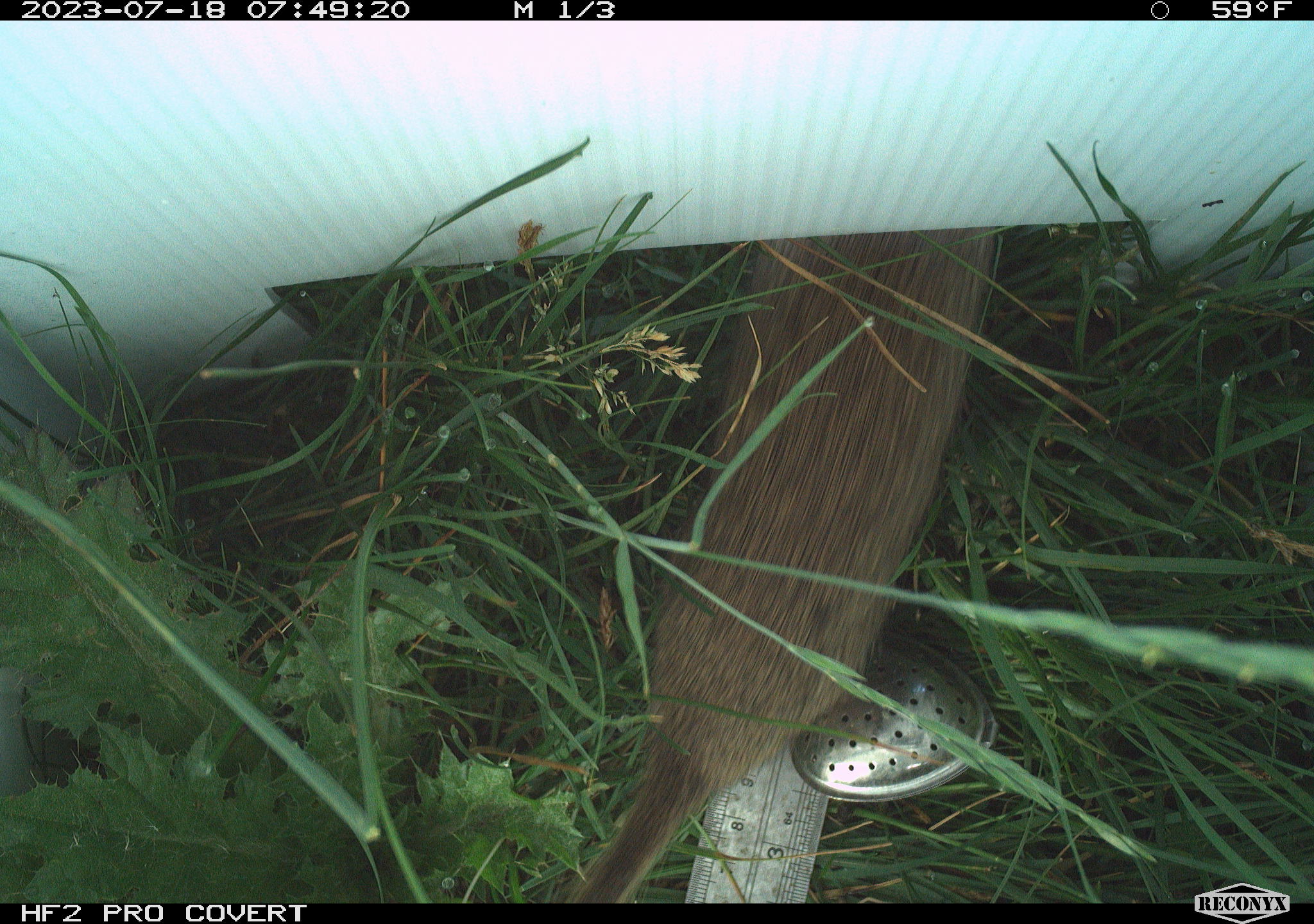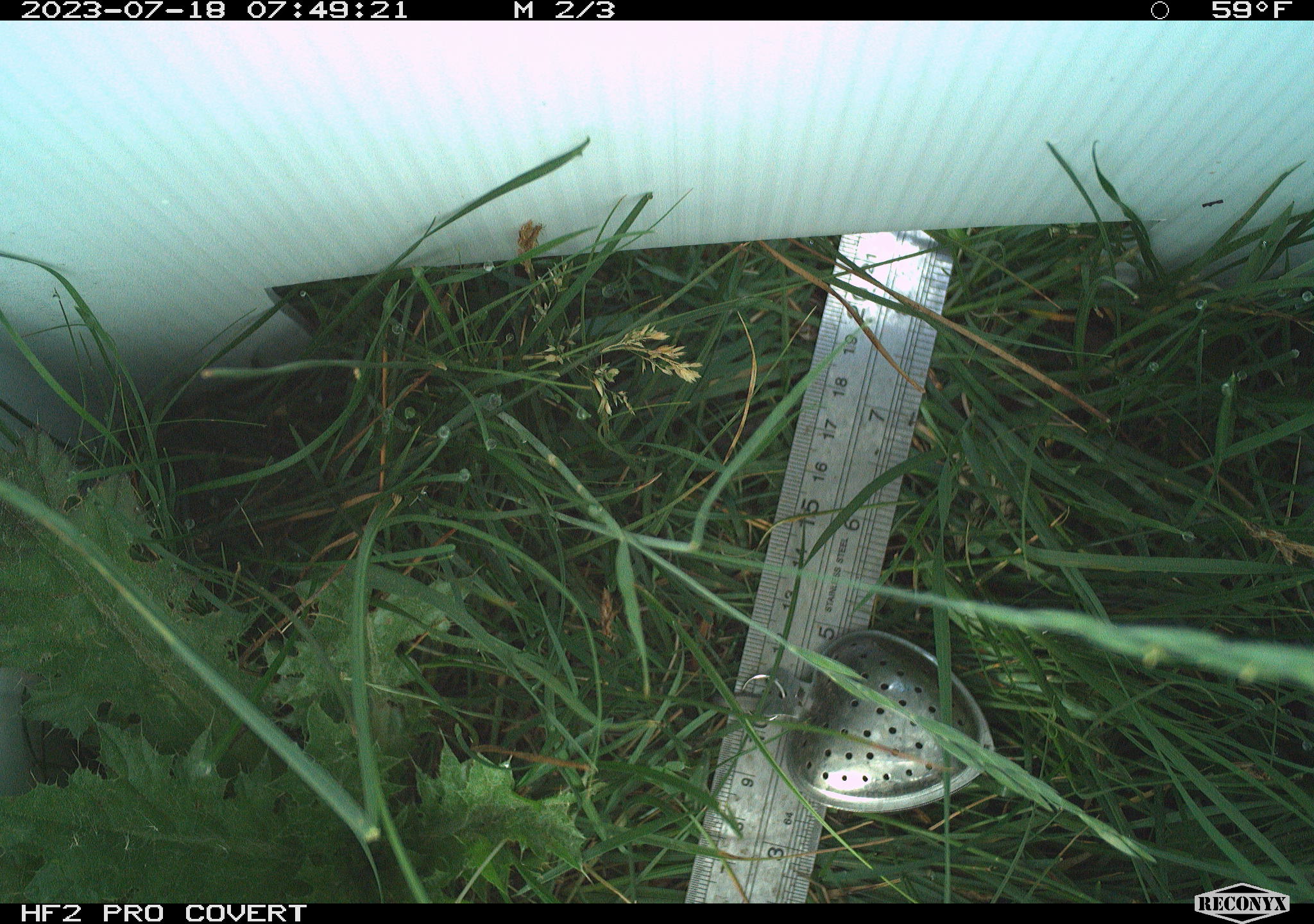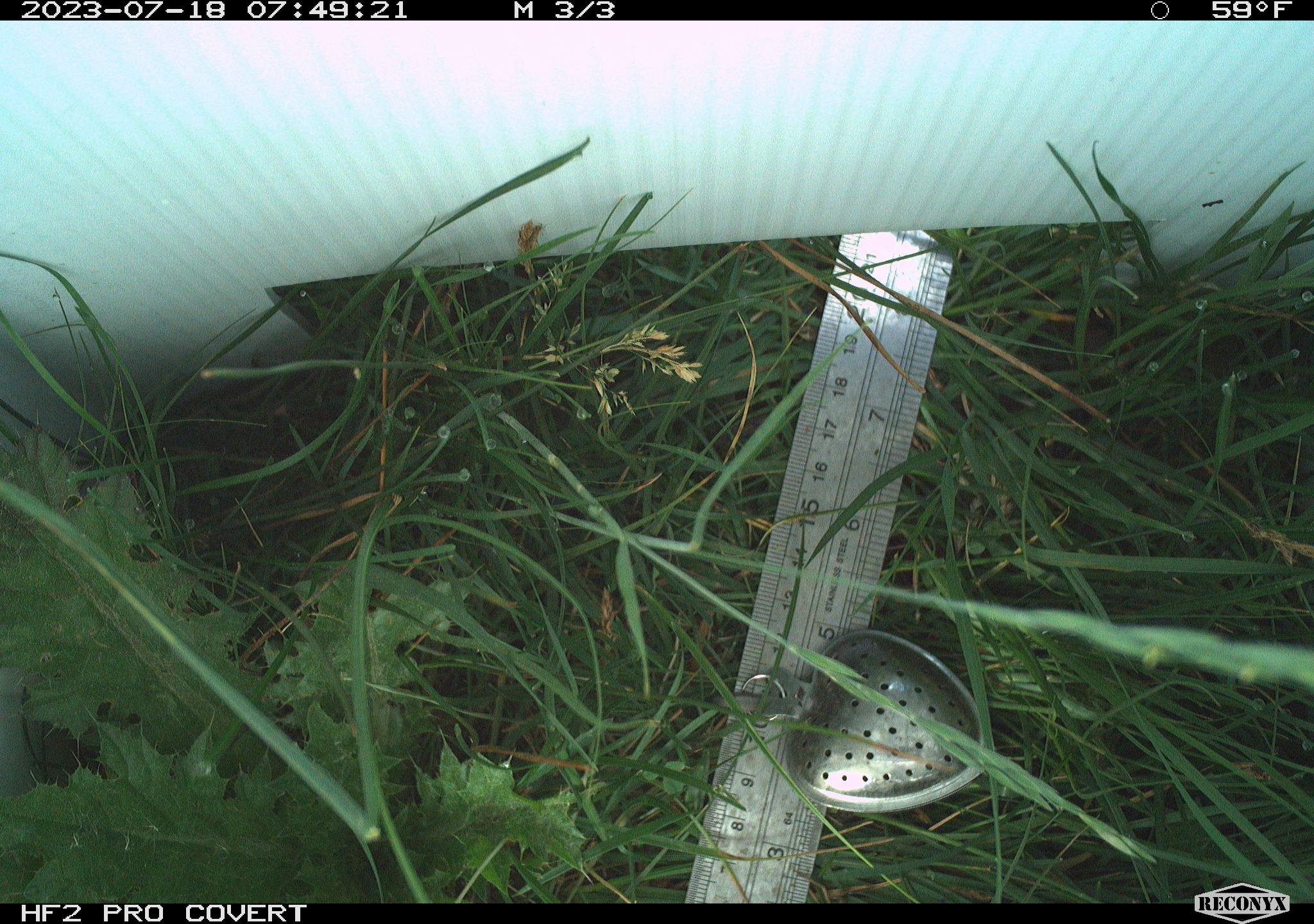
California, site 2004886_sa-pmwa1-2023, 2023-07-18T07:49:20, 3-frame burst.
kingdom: Animalia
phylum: Chordata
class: Mammalia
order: Rodentia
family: Sciuridae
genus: Urocitellus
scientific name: Urocitellus beldingi beldingi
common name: belding's ground squirrel